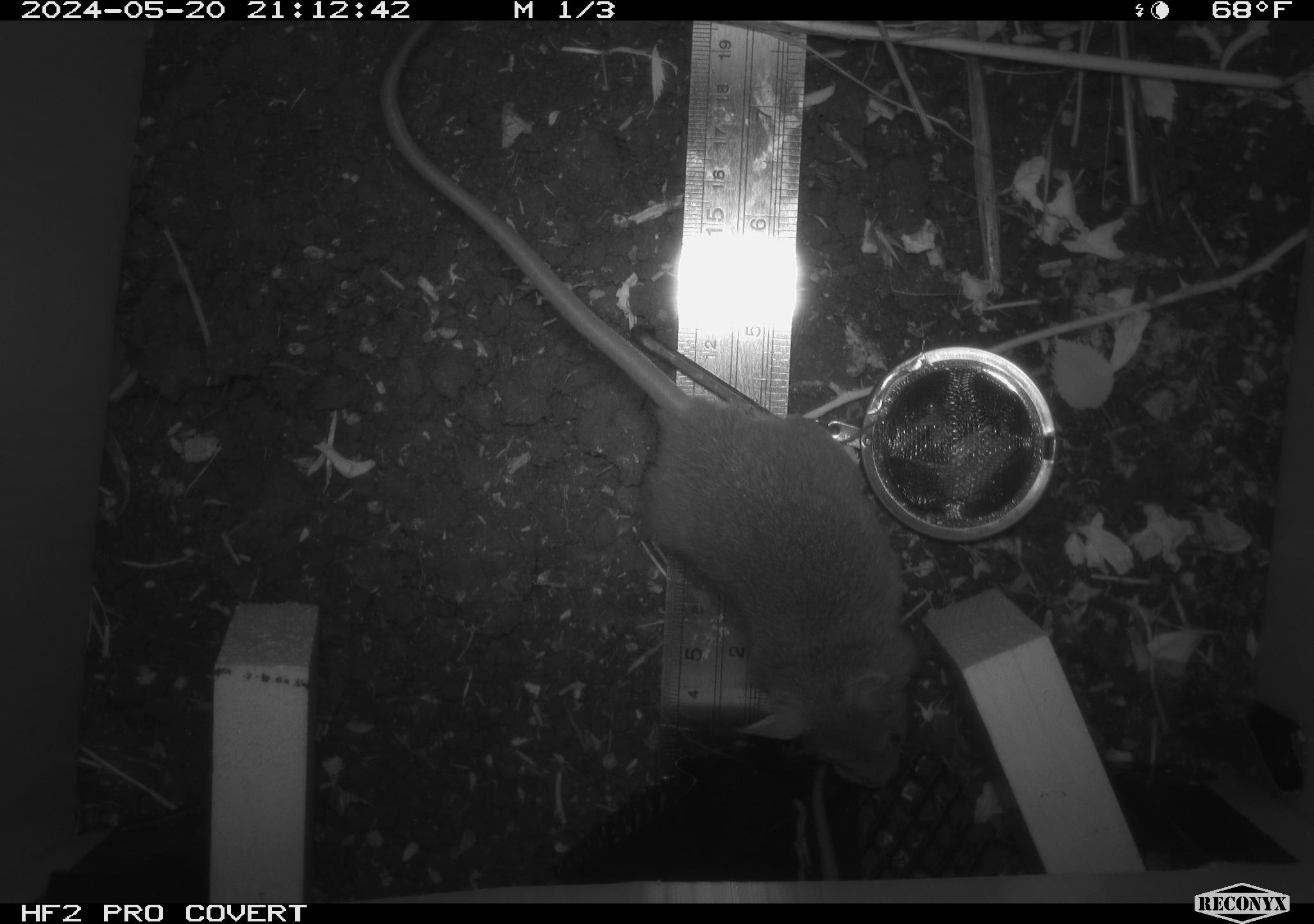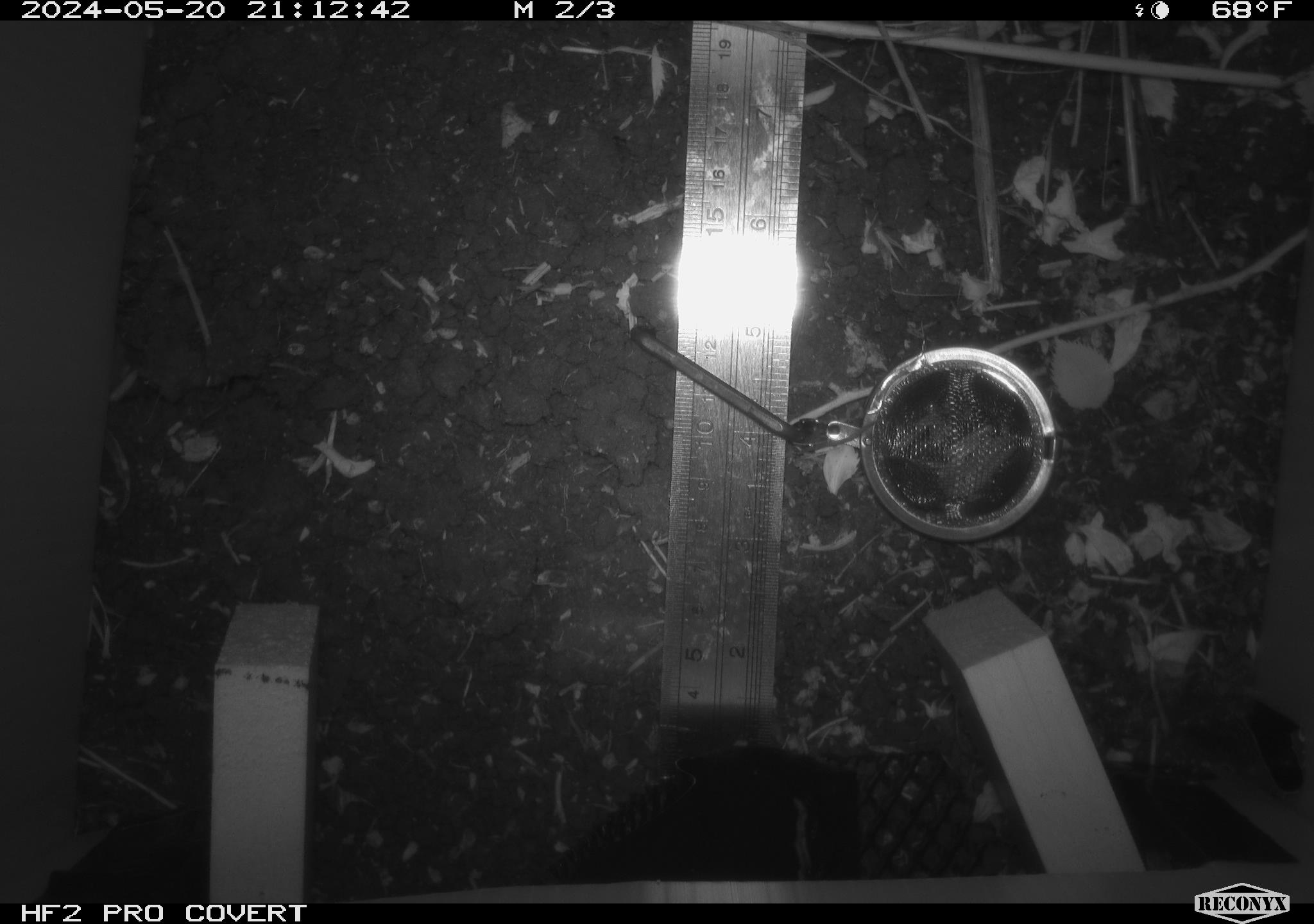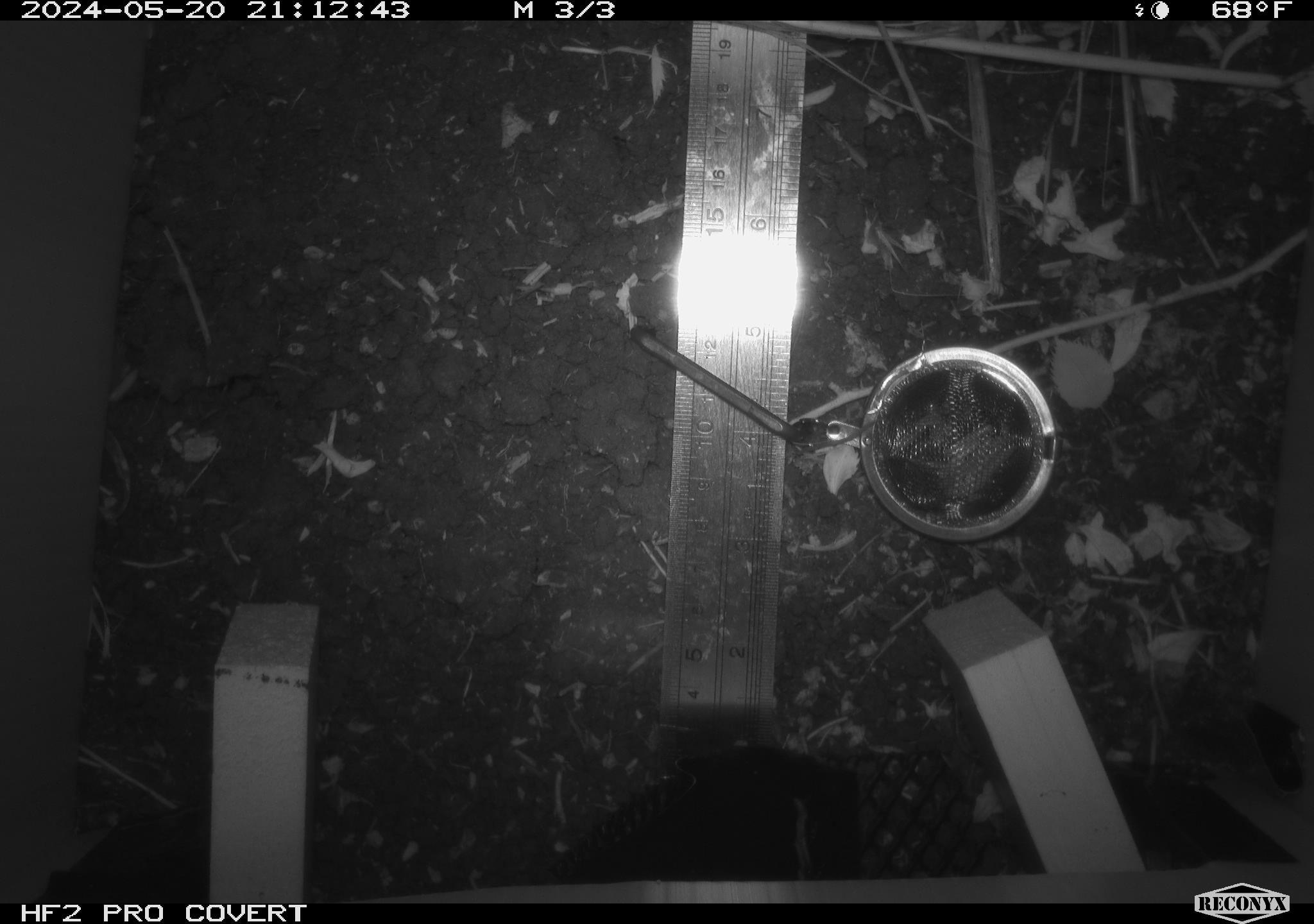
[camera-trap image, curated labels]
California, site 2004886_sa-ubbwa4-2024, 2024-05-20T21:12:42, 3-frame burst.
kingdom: Animalia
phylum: Chordata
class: Mammalia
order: Rodentia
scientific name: Rodentia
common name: woodrat or rat or mouse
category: woodrat or rat or mouse species